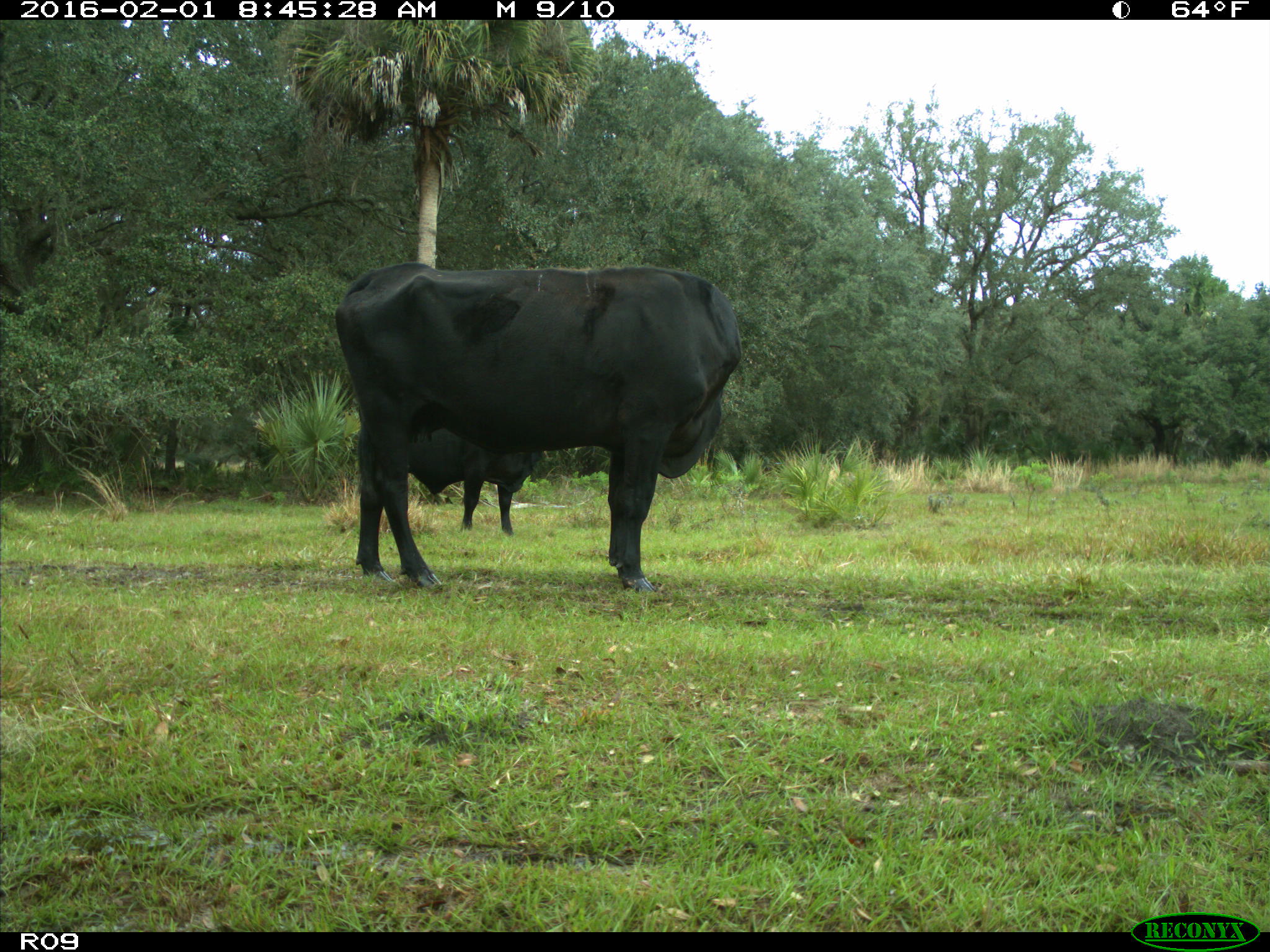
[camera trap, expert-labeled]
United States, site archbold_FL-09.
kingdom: Animalia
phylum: Chordata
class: Mammalia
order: Artiodactyla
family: Bovidae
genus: Bos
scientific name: Bos taurus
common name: domestic cow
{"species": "Bos taurus (domestic cow)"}